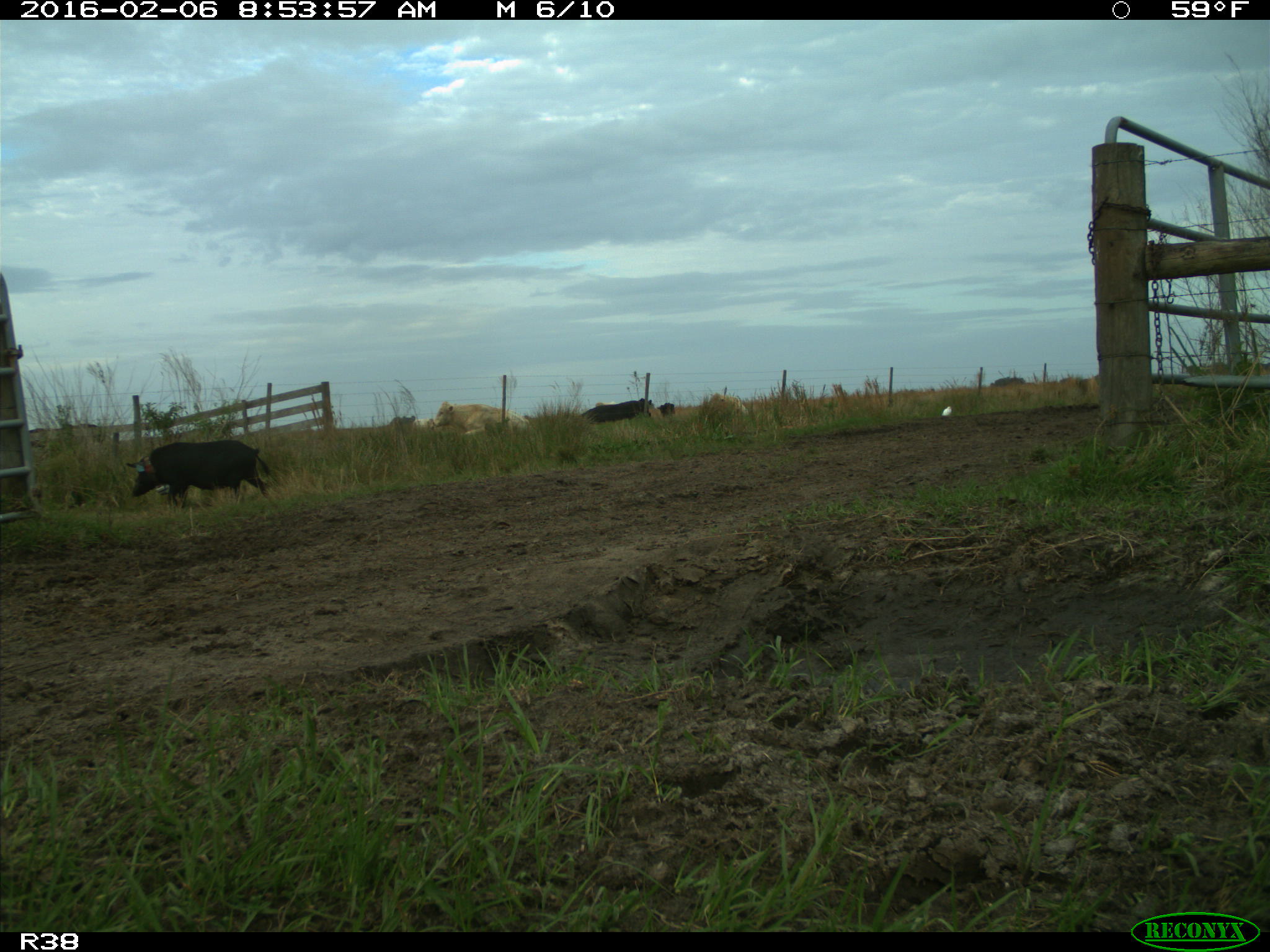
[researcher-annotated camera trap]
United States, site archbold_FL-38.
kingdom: Animalia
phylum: Chordata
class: Mammalia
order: Artiodactyla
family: Suidae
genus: Sus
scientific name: Sus scrofa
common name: wild boar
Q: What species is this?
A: Sus scrofa (wild boar).